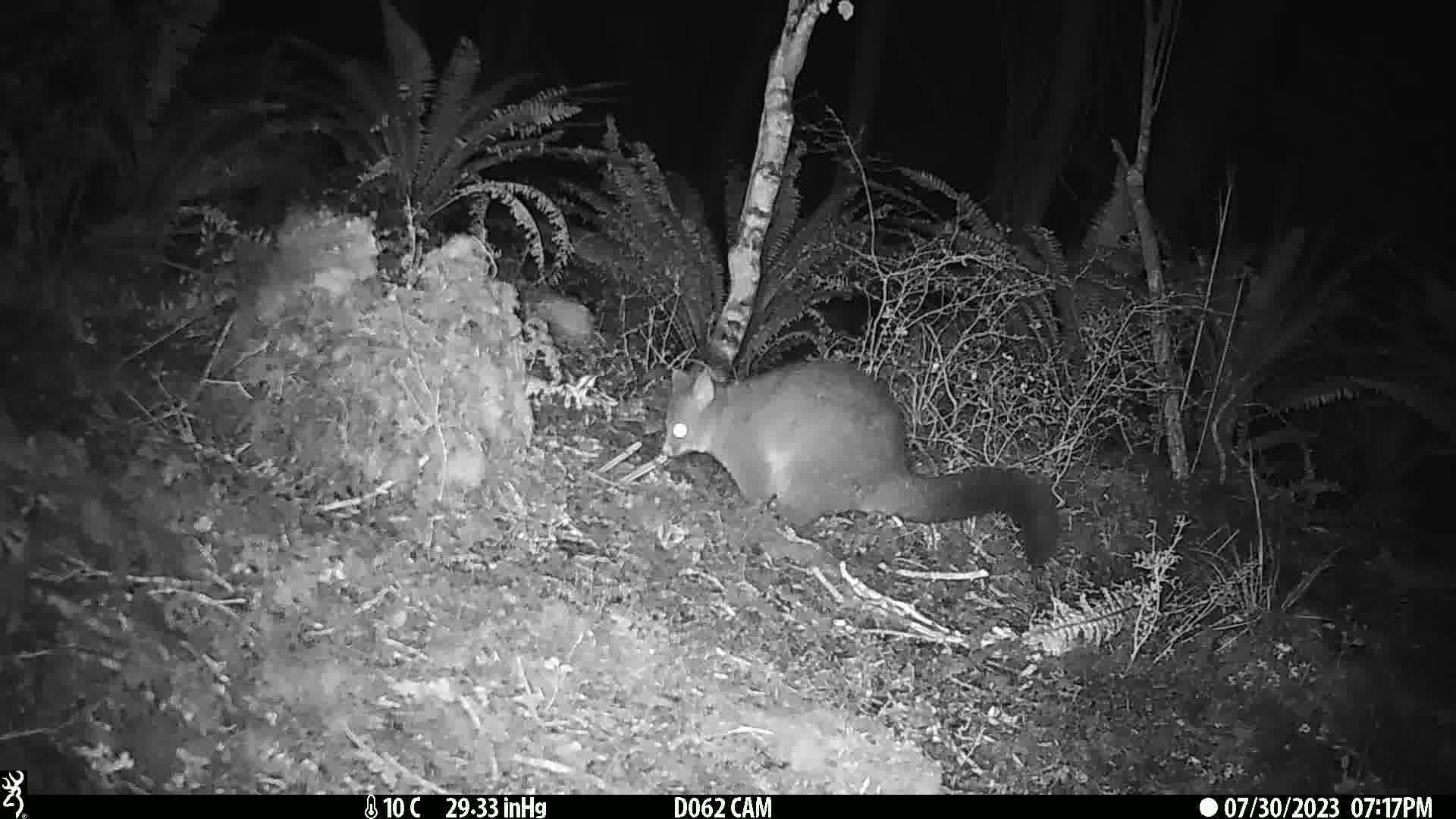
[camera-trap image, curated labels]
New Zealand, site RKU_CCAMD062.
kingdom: Animalia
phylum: Chordata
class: Mammalia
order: Diprotodontia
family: Phalangeridae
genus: Trichosurus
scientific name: Trichosurus vulpecula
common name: common brushtail possum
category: possum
Possum (common brushtail possum) (Trichosurus vulpecula).